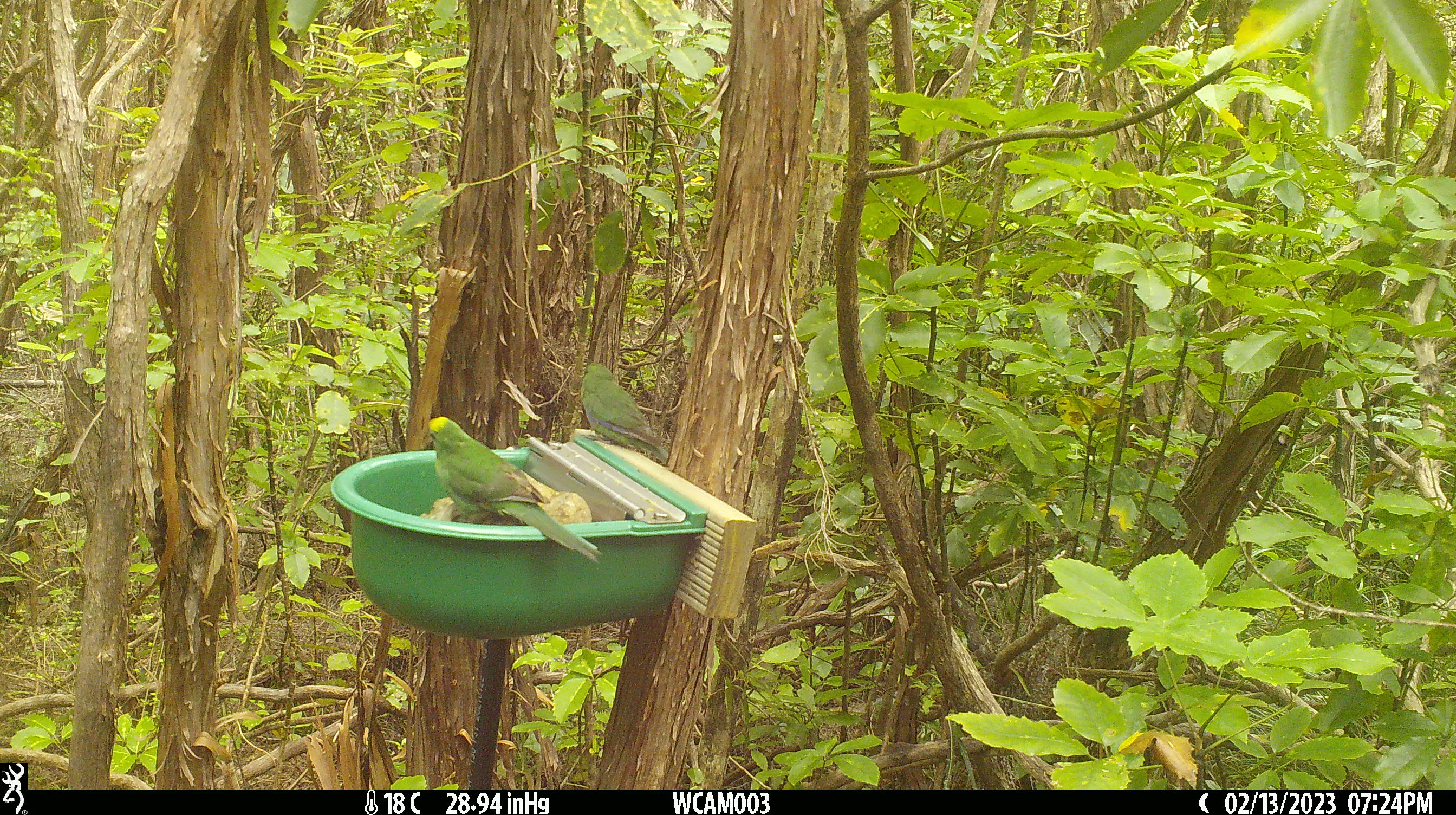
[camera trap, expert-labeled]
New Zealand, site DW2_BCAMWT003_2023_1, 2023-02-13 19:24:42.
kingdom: Animalia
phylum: Chordata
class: Aves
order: Psittaciformes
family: Psittaculidae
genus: Cyanoramphus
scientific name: Cyanoramphus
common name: parakeet